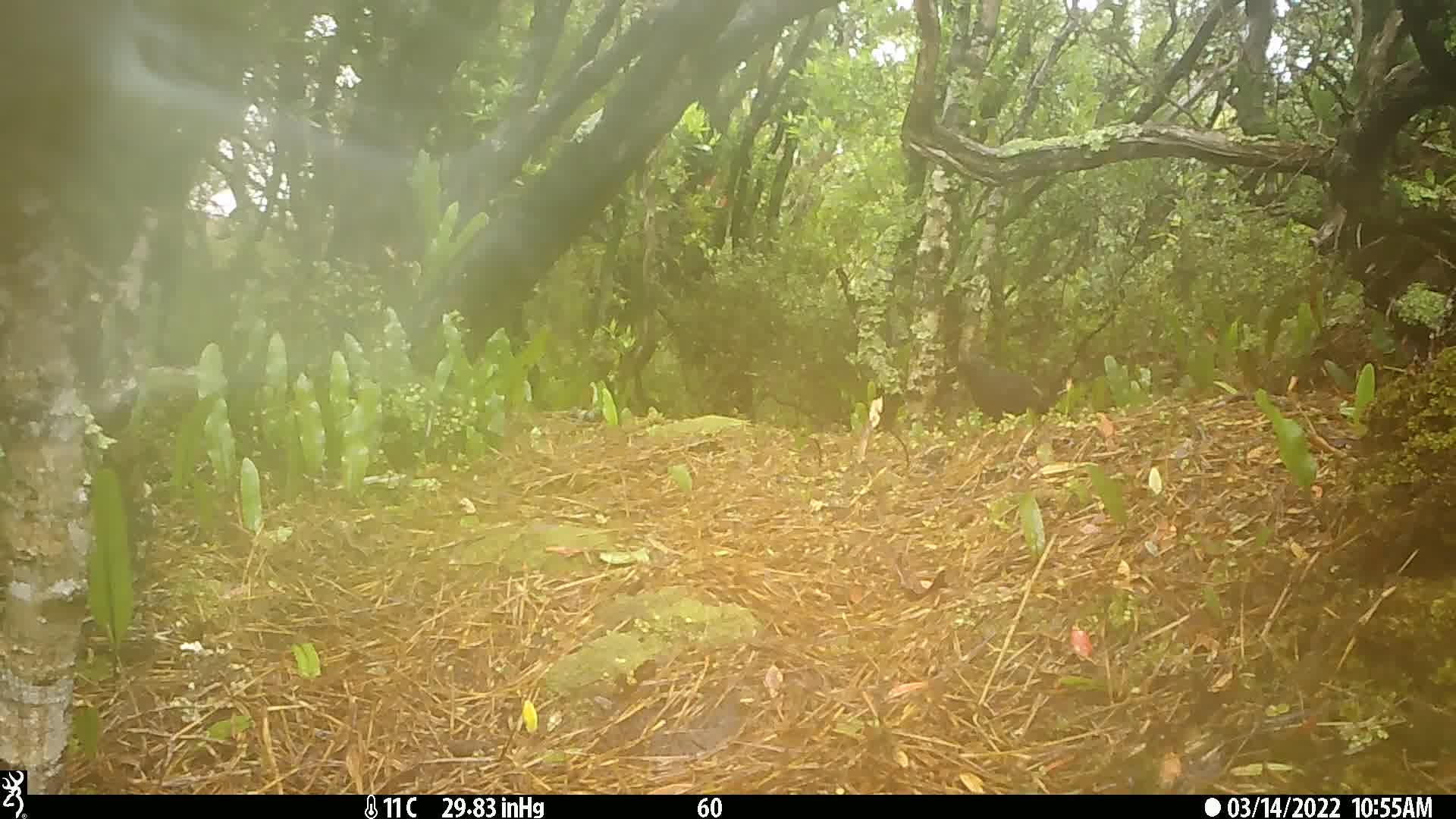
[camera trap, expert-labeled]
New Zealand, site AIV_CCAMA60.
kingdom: Animalia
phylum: Chordata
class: Aves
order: Passeriformes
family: Turdidae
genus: Turdus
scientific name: Turdus merula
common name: eurasian blackbird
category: blackbird